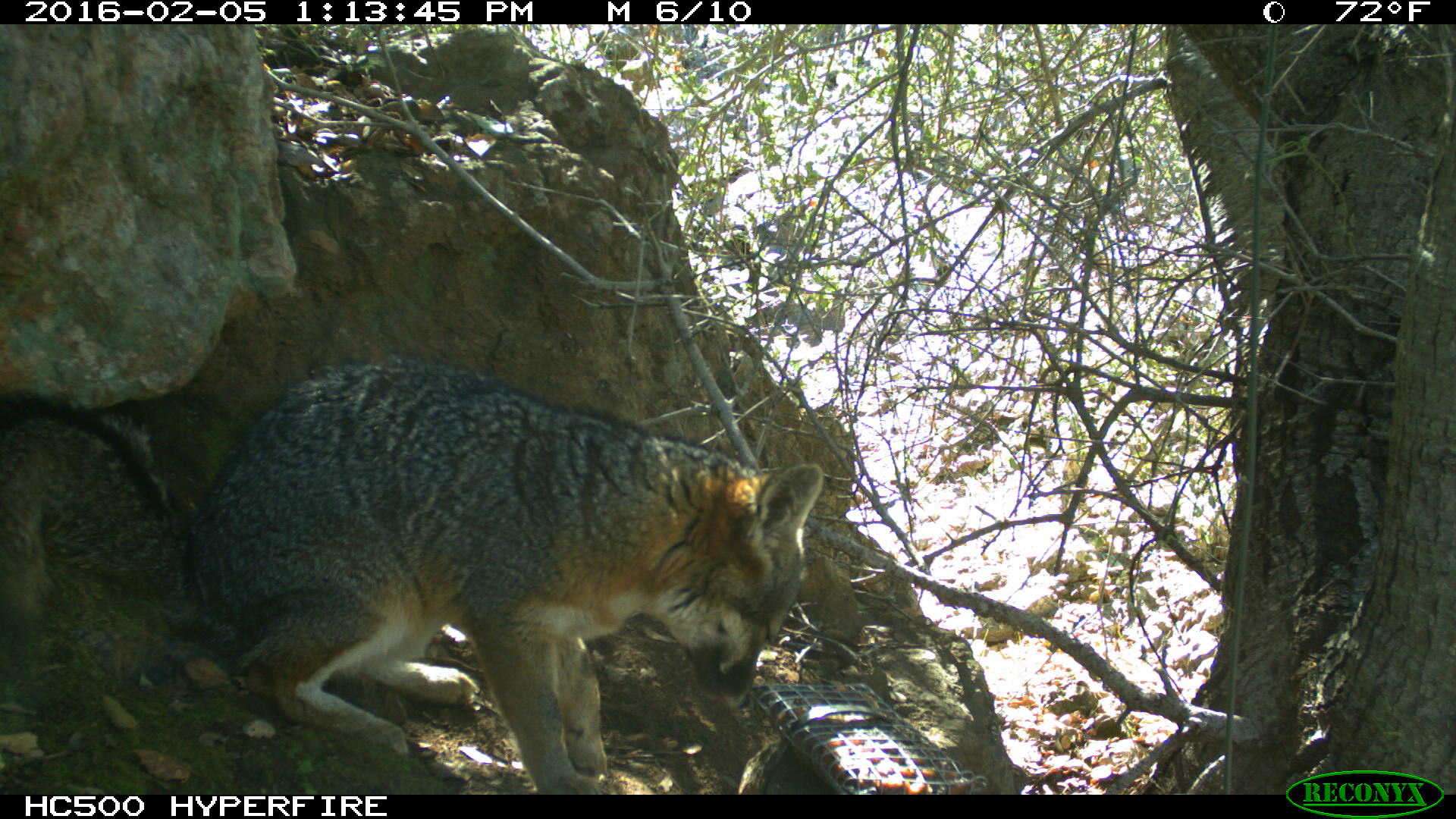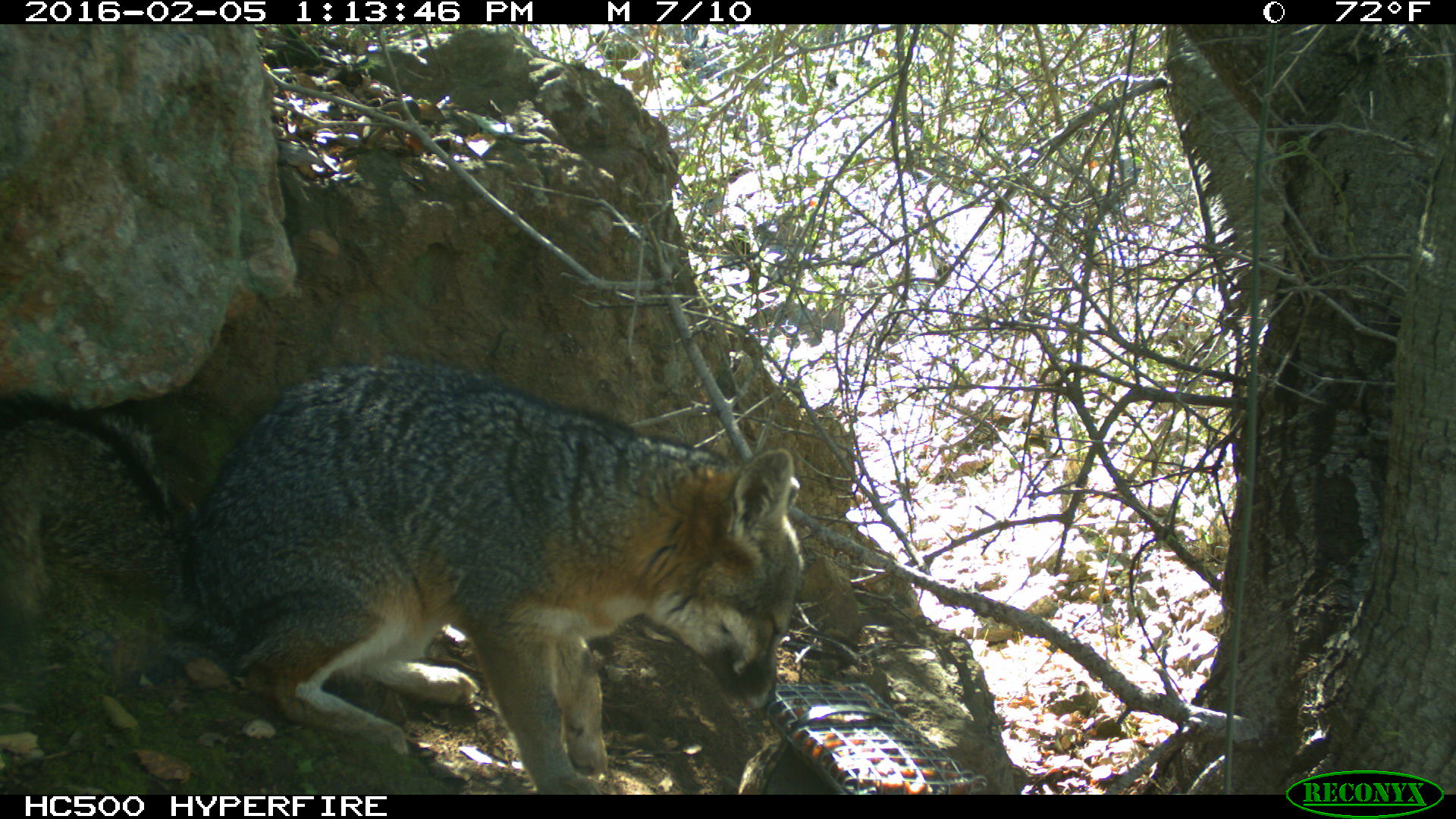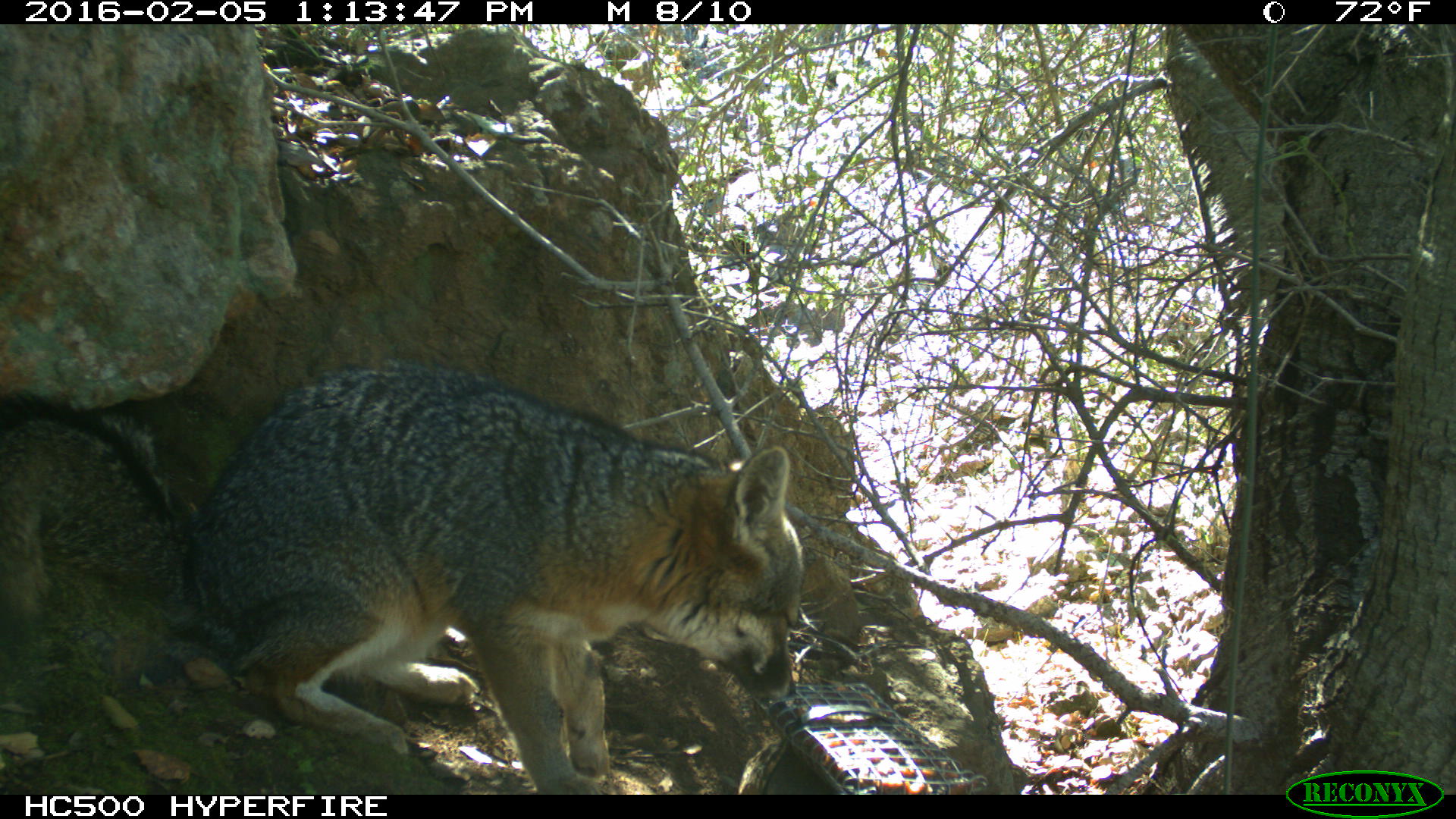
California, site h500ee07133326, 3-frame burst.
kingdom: Animalia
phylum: Chordata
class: Mammalia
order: Carnivora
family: Canidae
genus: Urocyon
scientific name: Urocyon littoralis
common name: island fox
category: fox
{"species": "fox (island fox) (Urocyon littoralis)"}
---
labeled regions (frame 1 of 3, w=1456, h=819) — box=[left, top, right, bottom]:
fox: box=[0, 353, 823, 794]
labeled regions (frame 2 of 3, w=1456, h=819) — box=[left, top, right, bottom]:
fox: box=[0, 352, 808, 794]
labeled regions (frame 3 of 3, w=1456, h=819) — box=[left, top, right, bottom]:
fox: box=[0, 359, 805, 795]